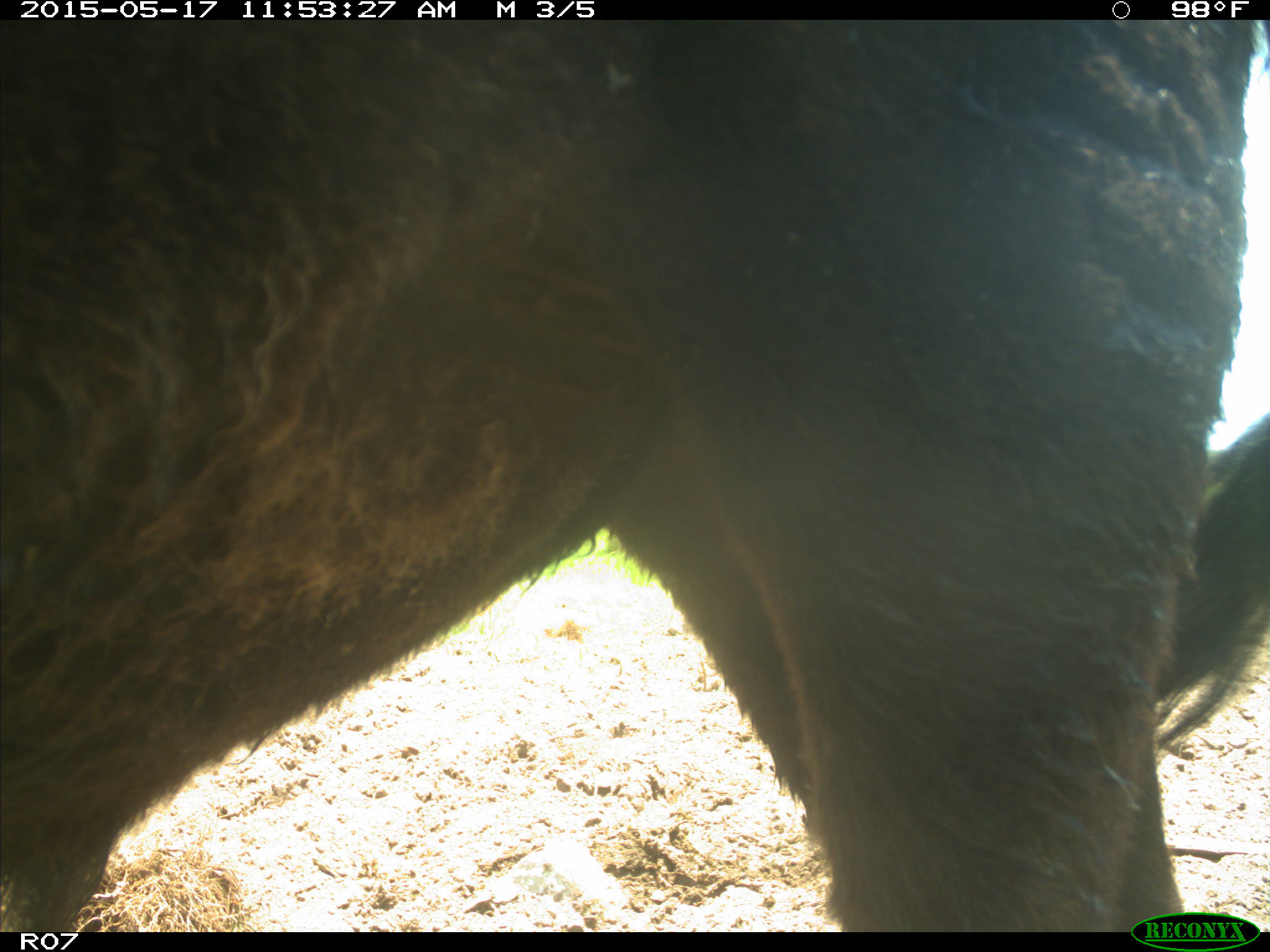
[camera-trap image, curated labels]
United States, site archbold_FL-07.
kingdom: Animalia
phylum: Chordata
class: Mammalia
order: Artiodactyla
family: Bovidae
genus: Bos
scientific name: Bos taurus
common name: domestic cow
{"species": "Bos taurus (domestic cow)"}